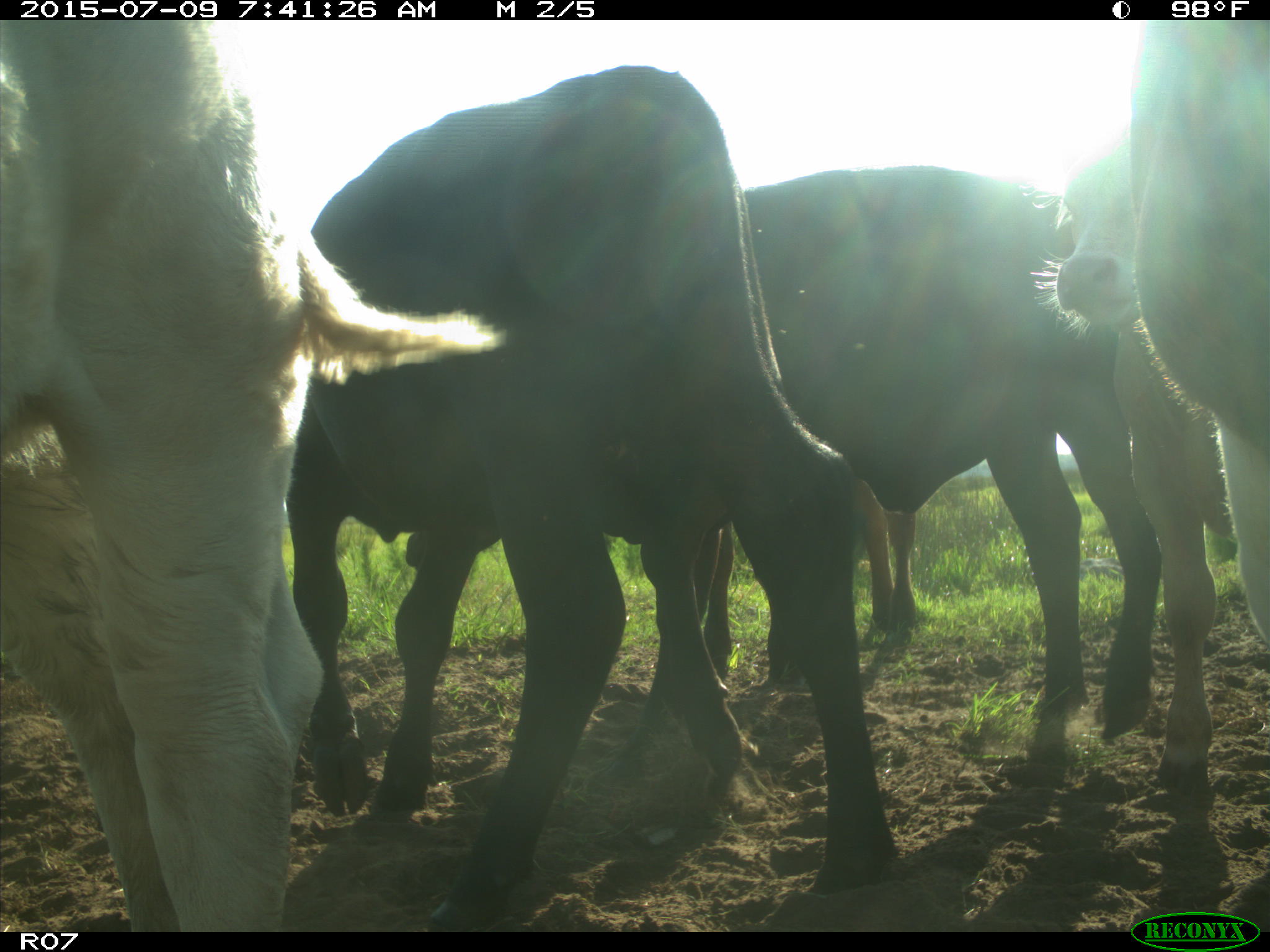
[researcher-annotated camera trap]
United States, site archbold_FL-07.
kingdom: Animalia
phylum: Chordata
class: Mammalia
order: Artiodactyla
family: Bovidae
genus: Bos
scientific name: Bos taurus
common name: domestic cow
Bos taurus (domestic cow).